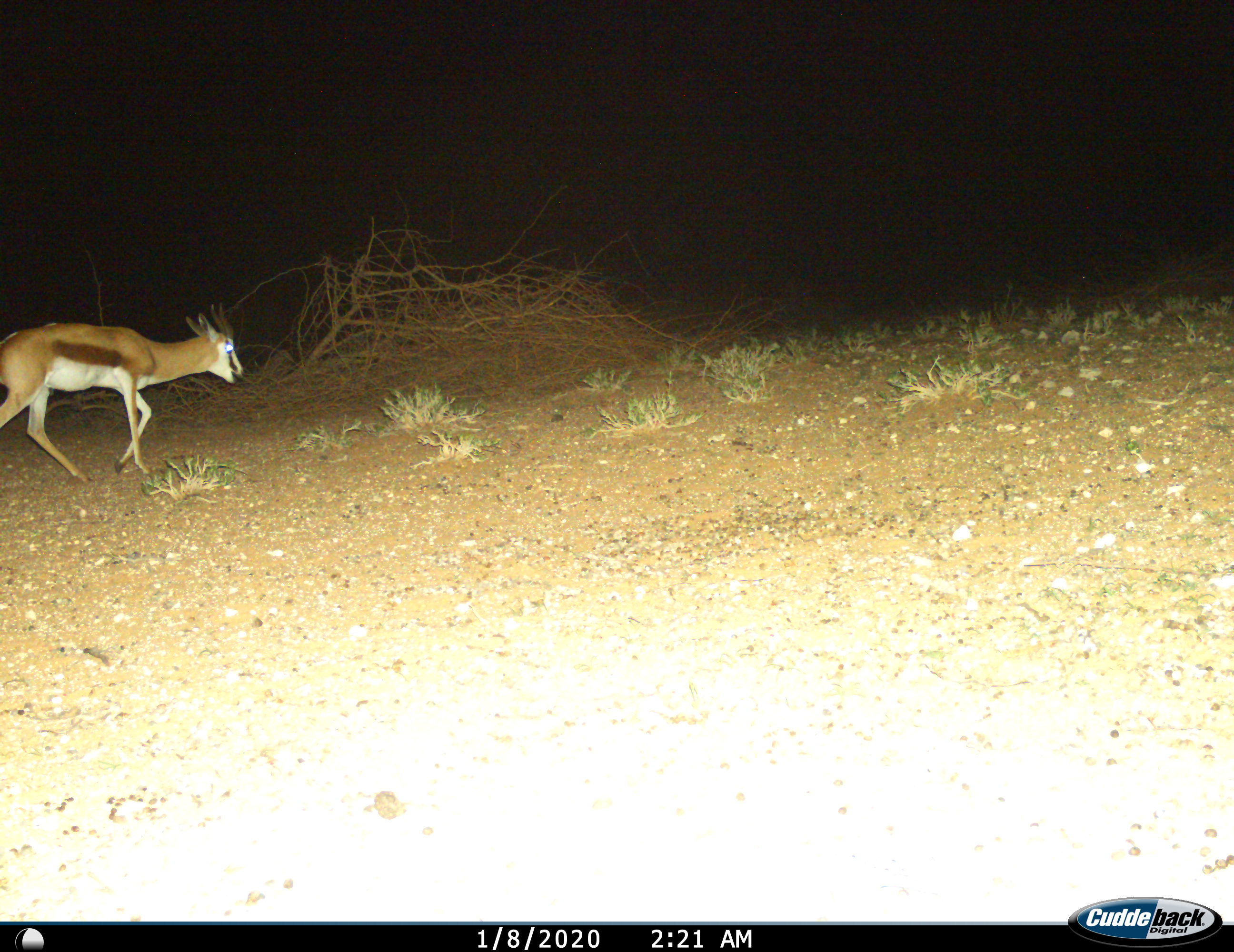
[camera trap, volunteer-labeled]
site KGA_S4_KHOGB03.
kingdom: Animalia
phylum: Chordata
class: Mammalia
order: Artiodactyla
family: Bovidae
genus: Antidorcas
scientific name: Antidorcas marsupialis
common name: springbok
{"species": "springbok (Antidorcas marsupialis)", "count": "1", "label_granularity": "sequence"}